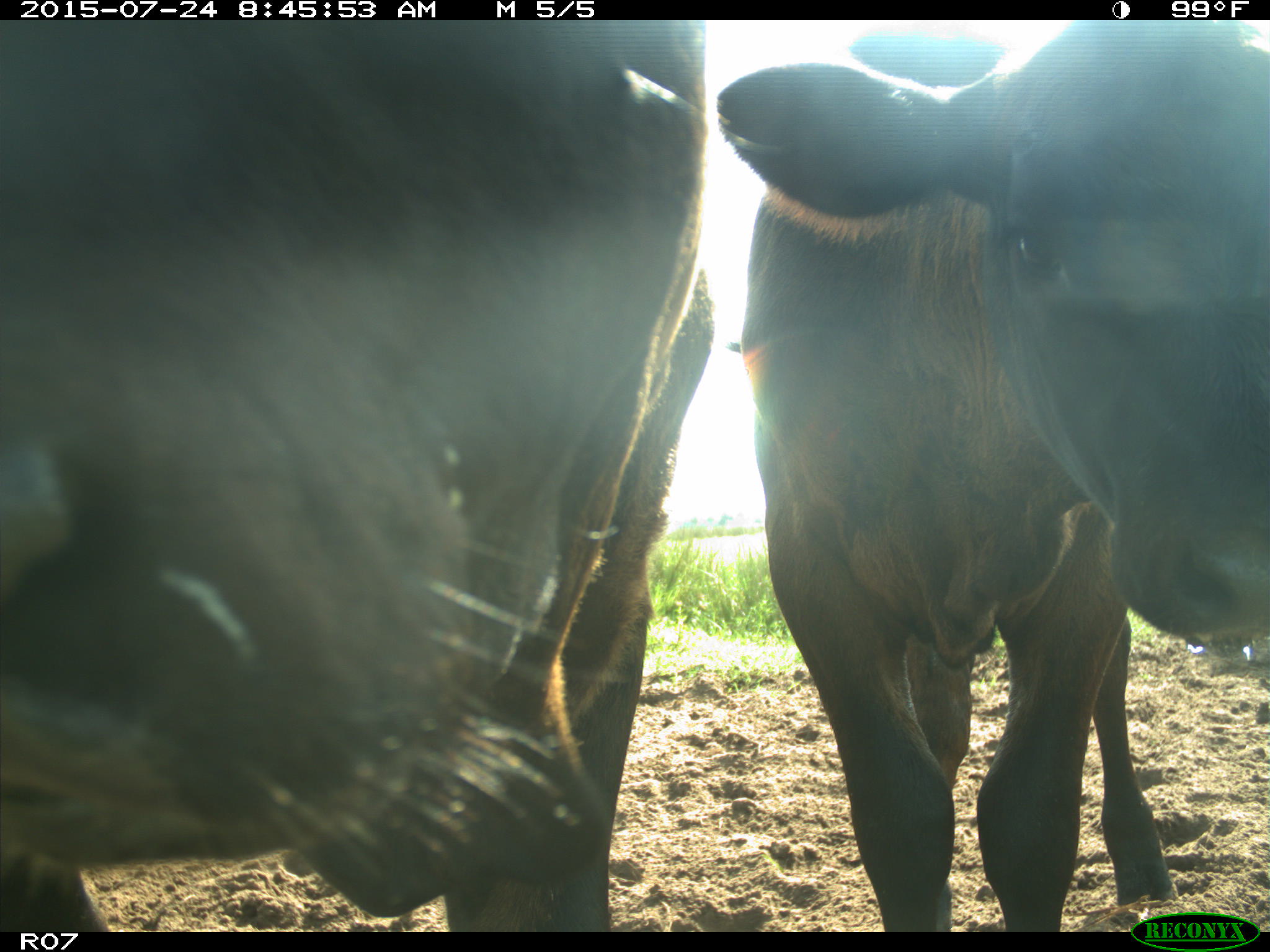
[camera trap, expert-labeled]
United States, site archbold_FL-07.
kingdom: Animalia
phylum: Chordata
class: Mammalia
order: Artiodactyla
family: Bovidae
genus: Bos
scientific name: Bos taurus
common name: domestic cow